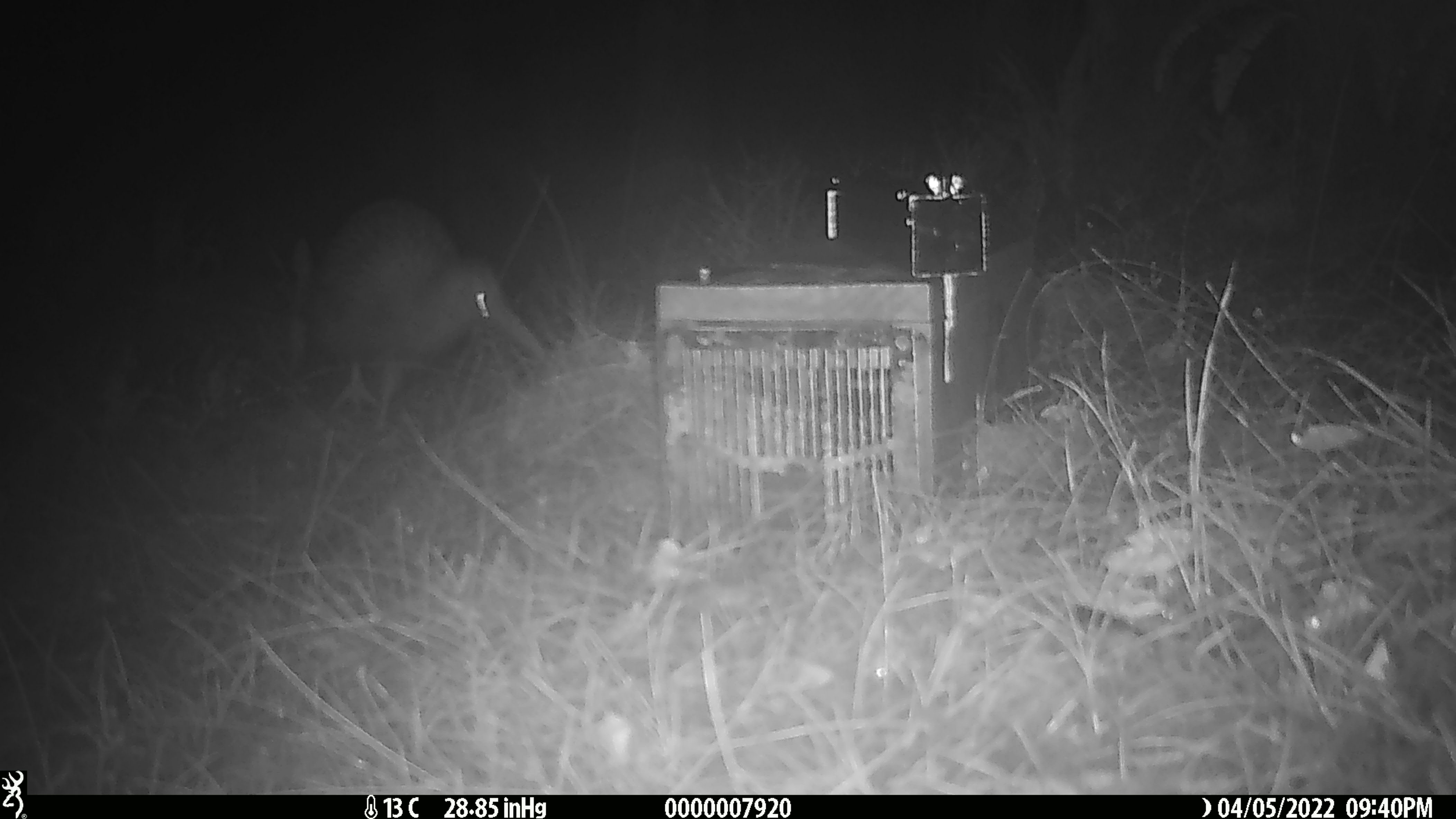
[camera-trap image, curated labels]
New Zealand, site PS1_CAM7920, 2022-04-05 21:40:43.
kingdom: Animalia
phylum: Chordata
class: Aves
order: Apterygiformes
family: Apterygidae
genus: Apteryx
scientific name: Apteryx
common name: kiwi